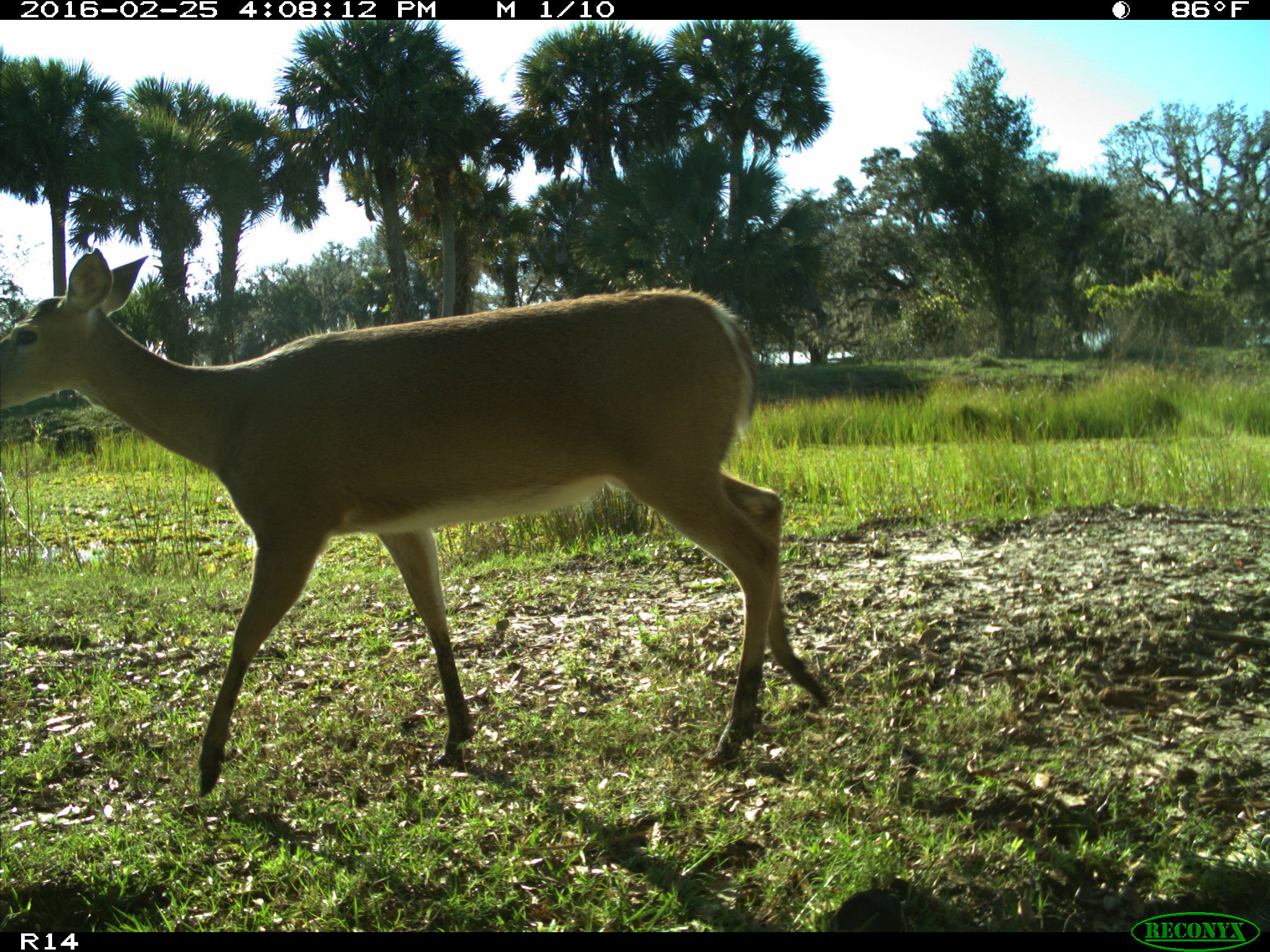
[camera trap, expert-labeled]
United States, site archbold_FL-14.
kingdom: Animalia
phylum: Chordata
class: Mammalia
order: Artiodactyla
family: Cervidae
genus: Odocoileus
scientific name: Odocoileus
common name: deer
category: unidentified deer